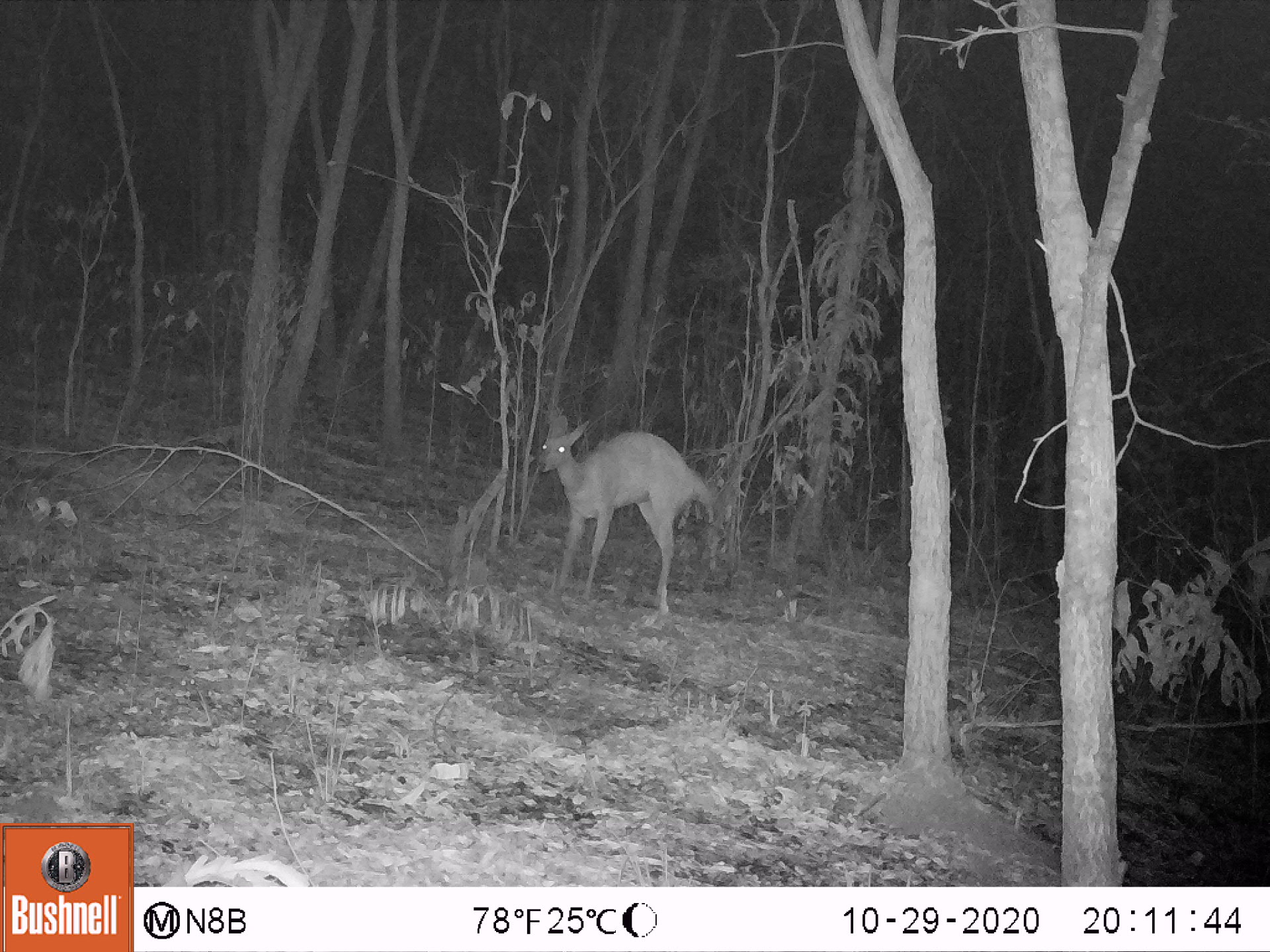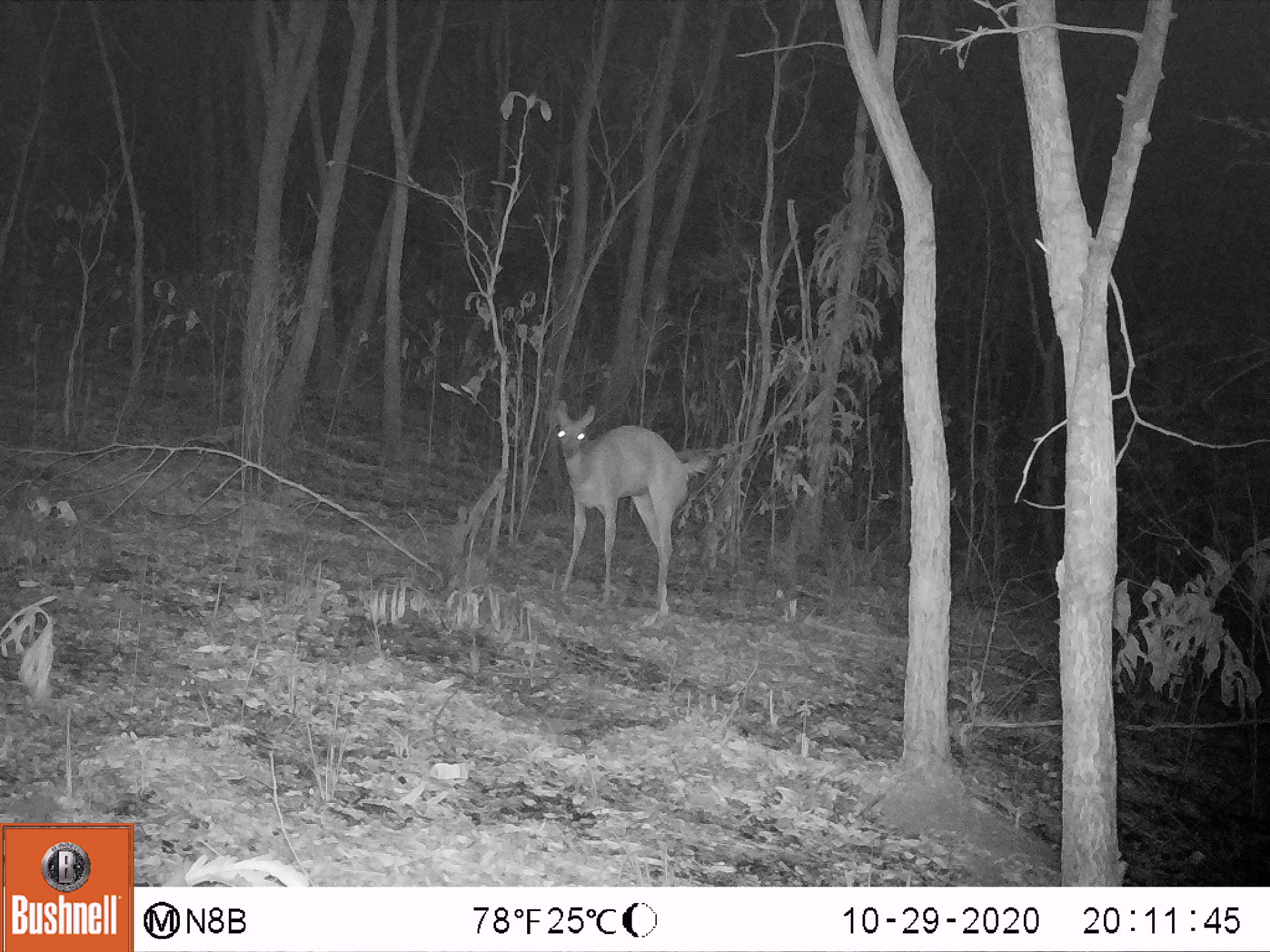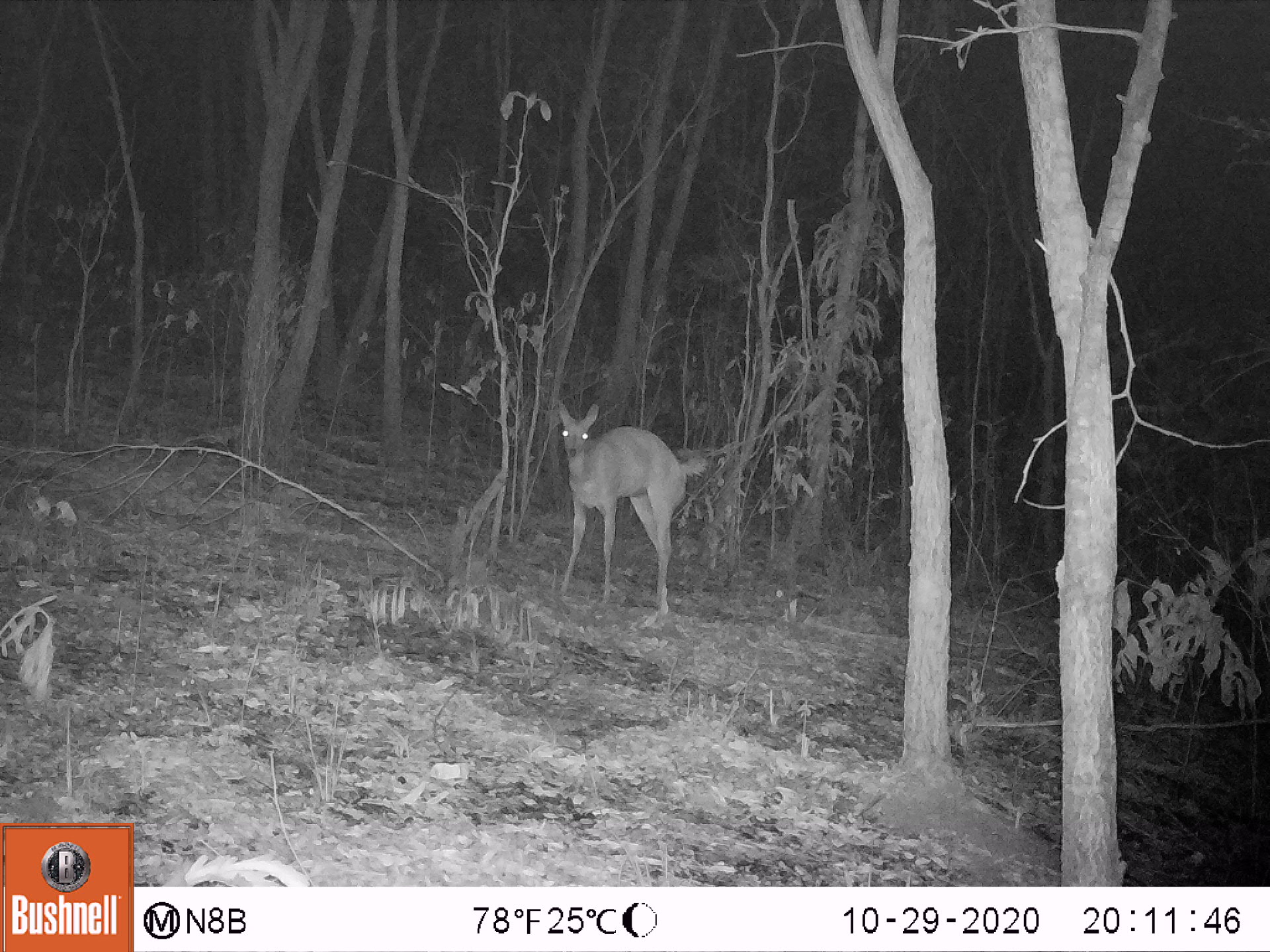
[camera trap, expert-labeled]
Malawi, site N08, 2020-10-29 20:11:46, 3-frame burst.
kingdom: Animalia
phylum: Chordata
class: Mammalia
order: Artiodactyla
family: Bovidae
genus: Tragelaphus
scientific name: Tragelaphus sylvaticus sylvaticus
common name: cape bushbuck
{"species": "cape bushbuck (Tragelaphus sylvaticus sylvaticus)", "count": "1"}